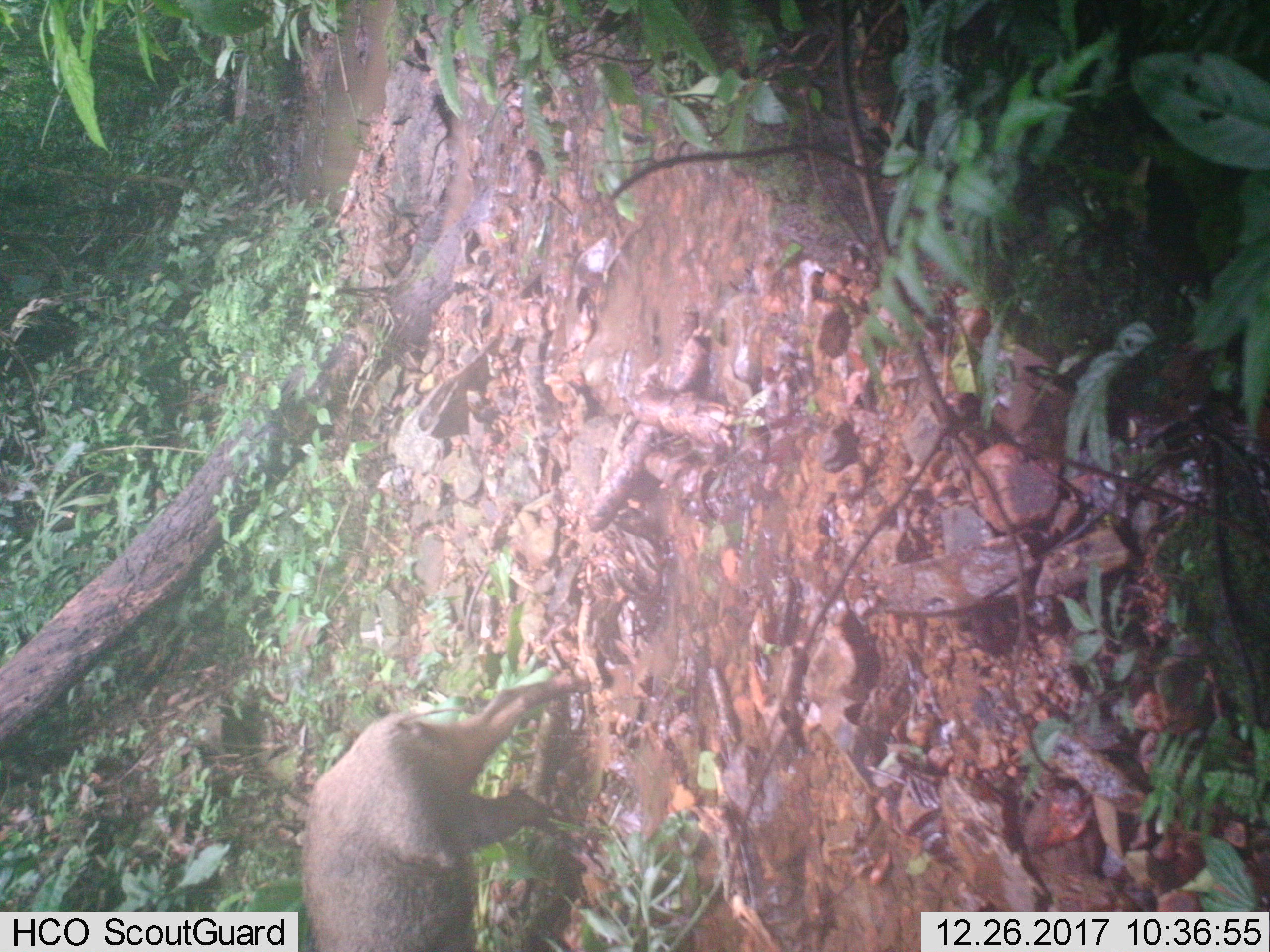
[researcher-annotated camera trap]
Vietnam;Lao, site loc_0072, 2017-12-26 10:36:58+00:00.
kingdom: Animalia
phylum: Chordata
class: Mammalia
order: Artiodactyla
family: Suidae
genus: Sus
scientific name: Sus scrofa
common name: eurasian wild pig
Eurasian wild pig (Sus scrofa). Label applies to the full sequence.